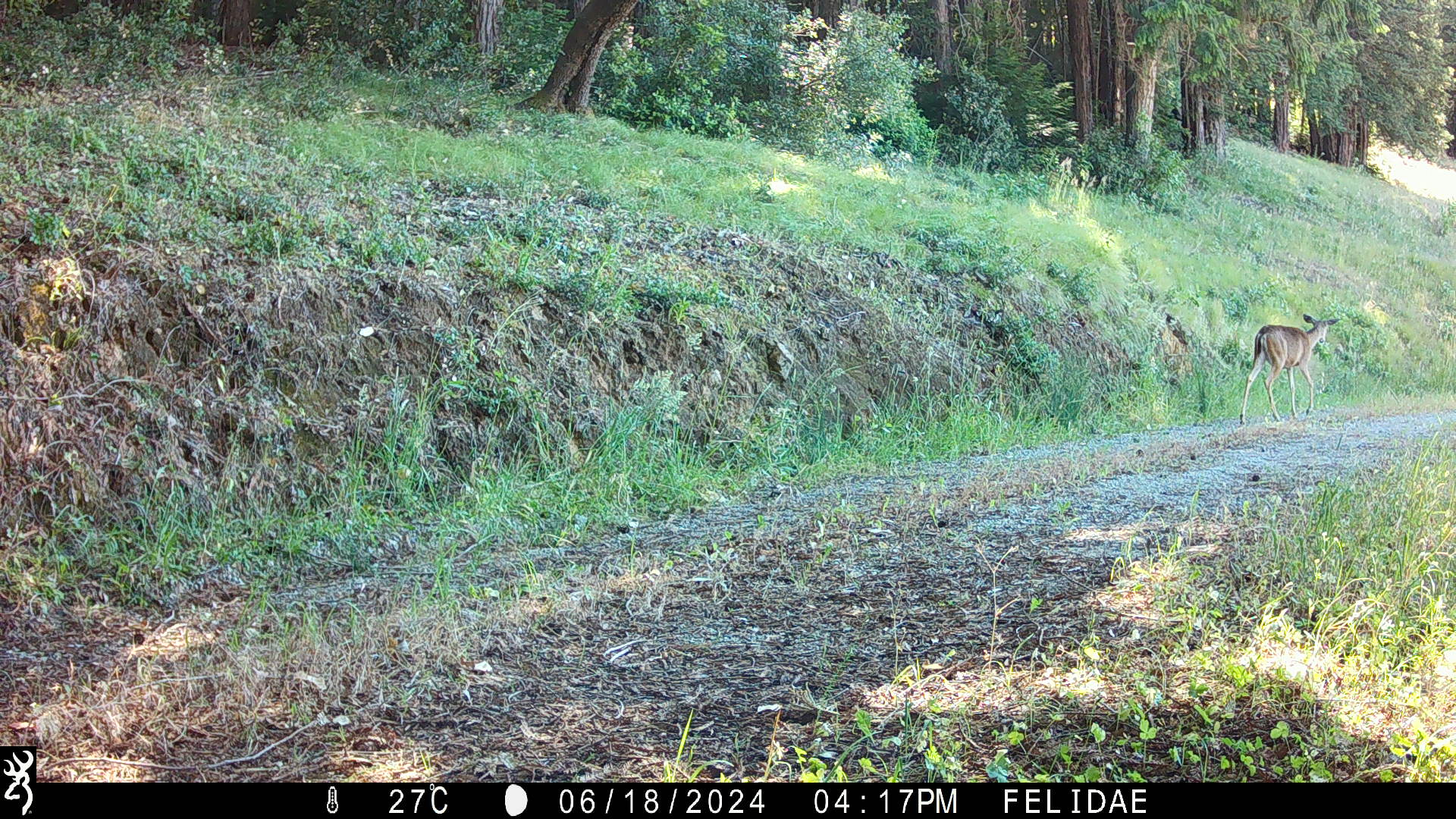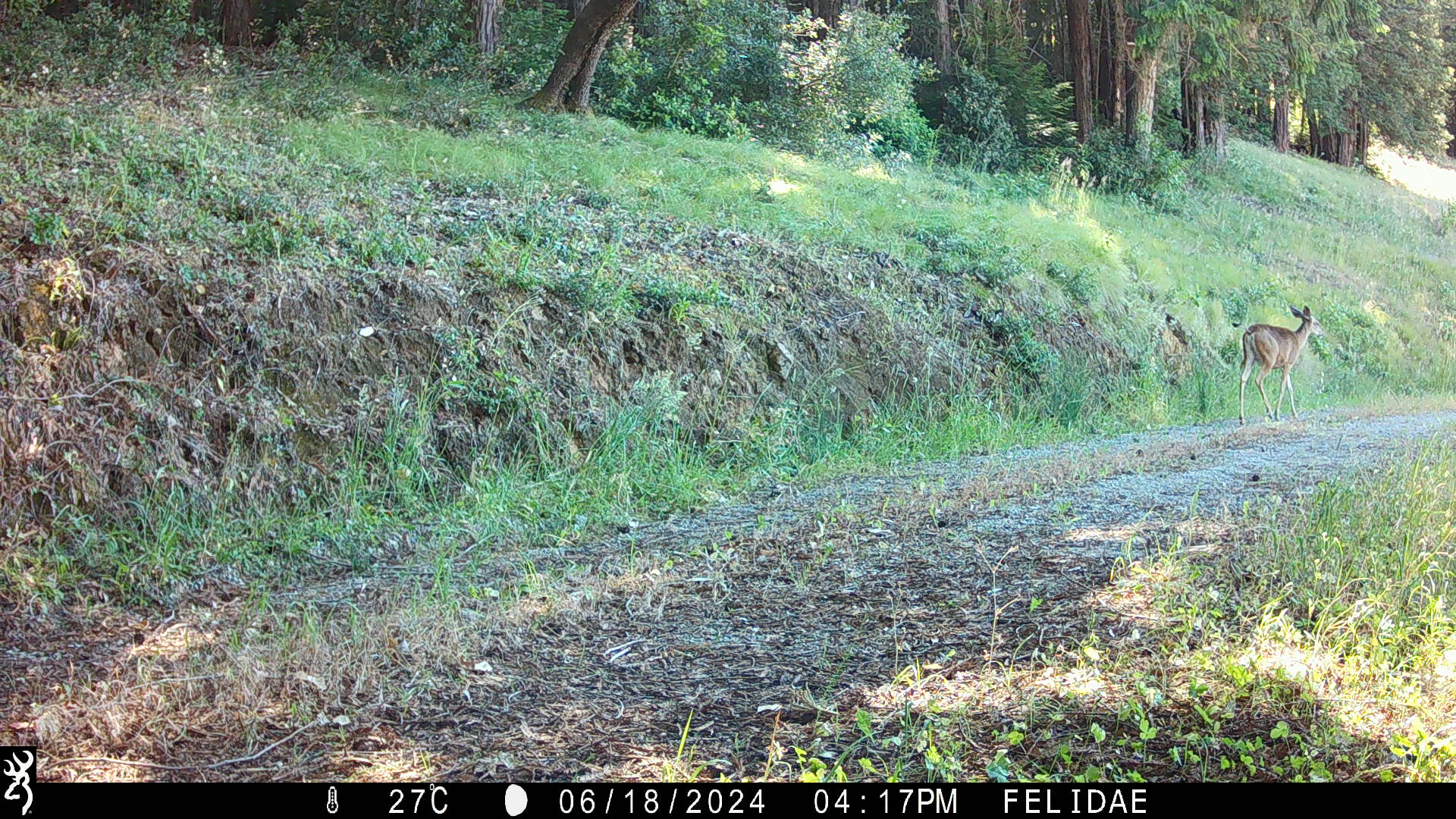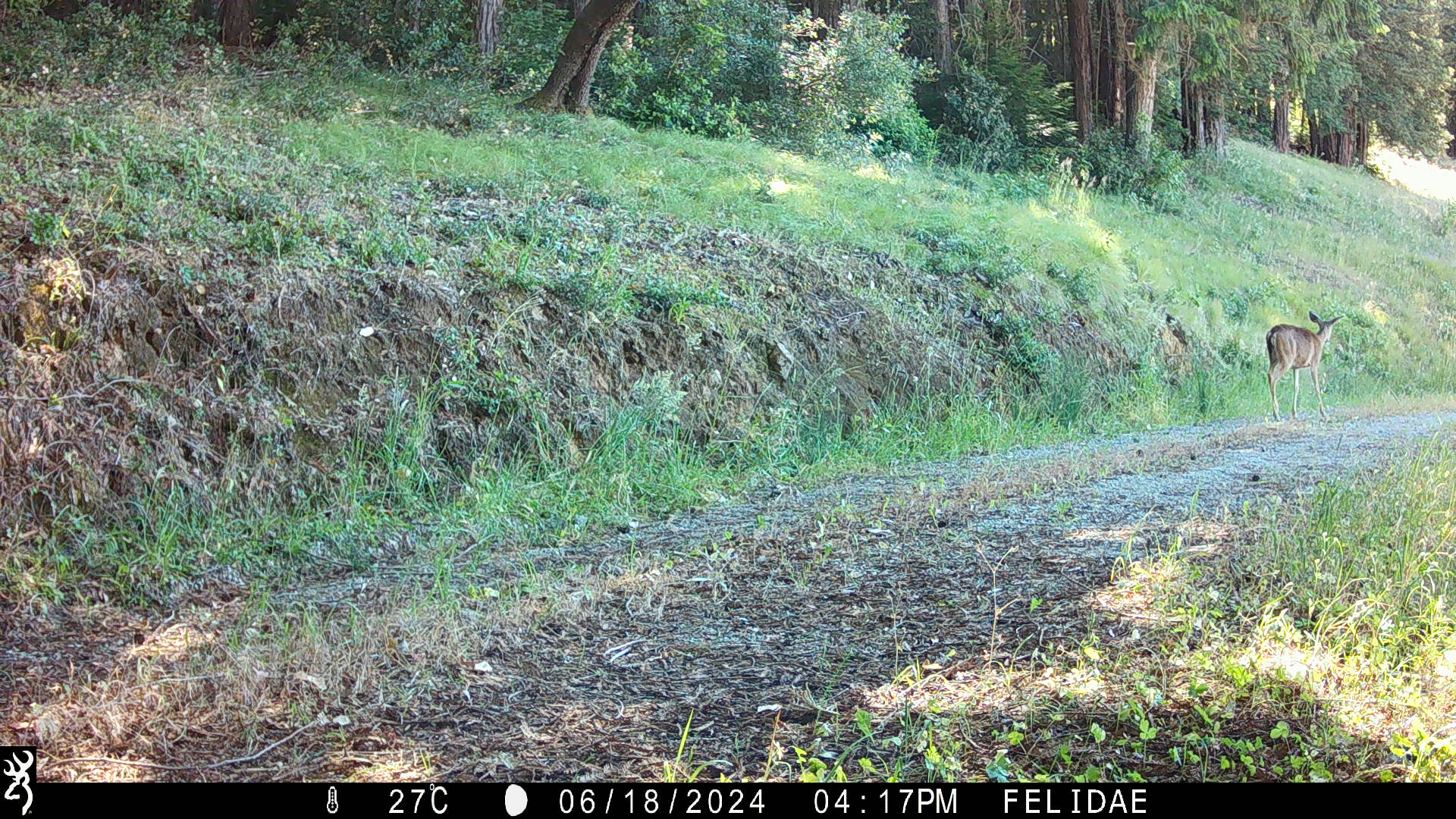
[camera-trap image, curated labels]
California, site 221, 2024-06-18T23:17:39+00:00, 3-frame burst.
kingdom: Animalia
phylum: Chordata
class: Mammalia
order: Artiodactyla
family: Cervidae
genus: Odocoileus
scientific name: Odocoileus hemionus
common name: mule deer